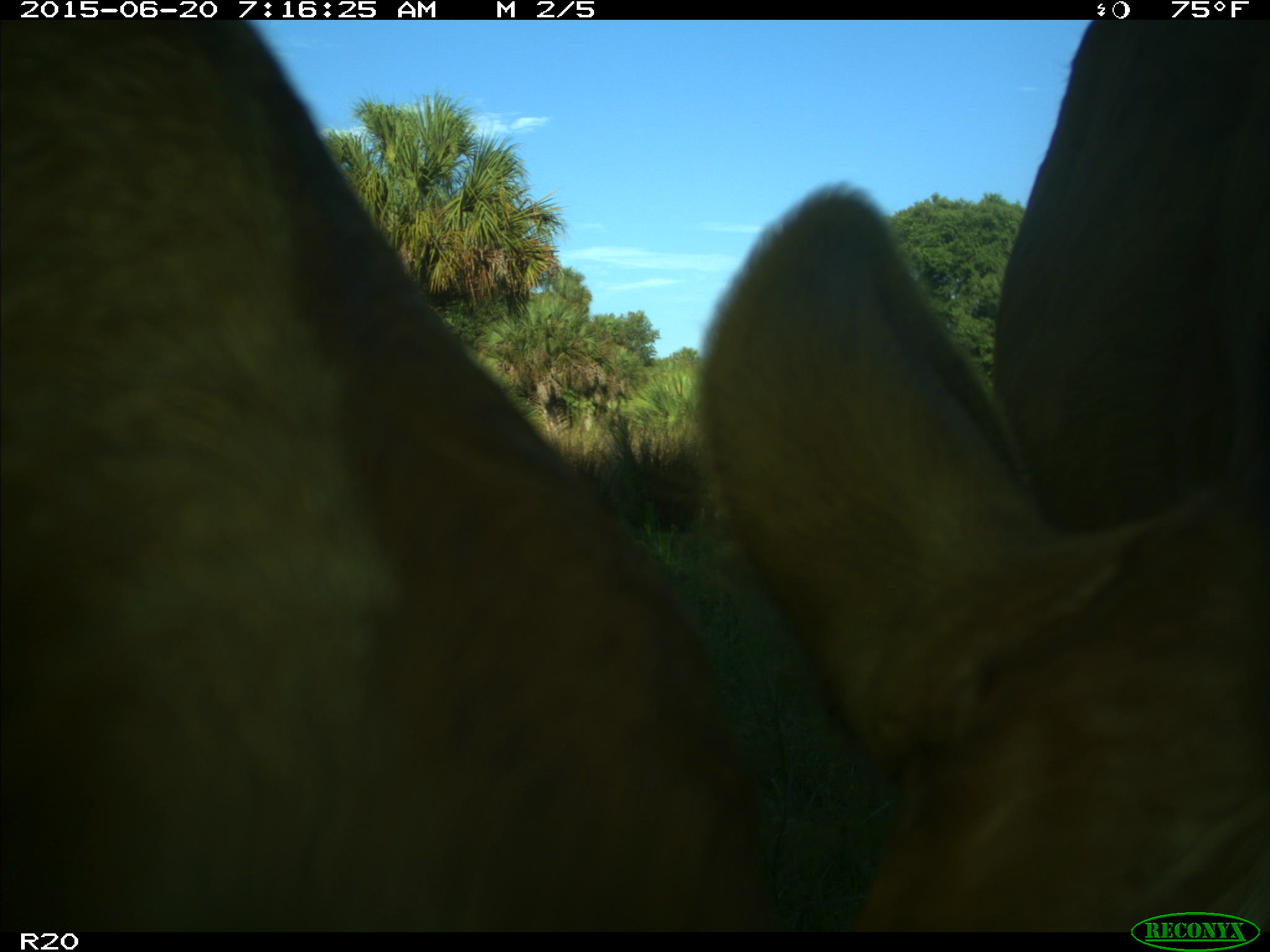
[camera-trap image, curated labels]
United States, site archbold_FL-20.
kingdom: Animalia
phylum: Chordata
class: Mammalia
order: Artiodactyla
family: Bovidae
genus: Bos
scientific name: Bos taurus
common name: domestic cow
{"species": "Bos taurus (domestic cow)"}